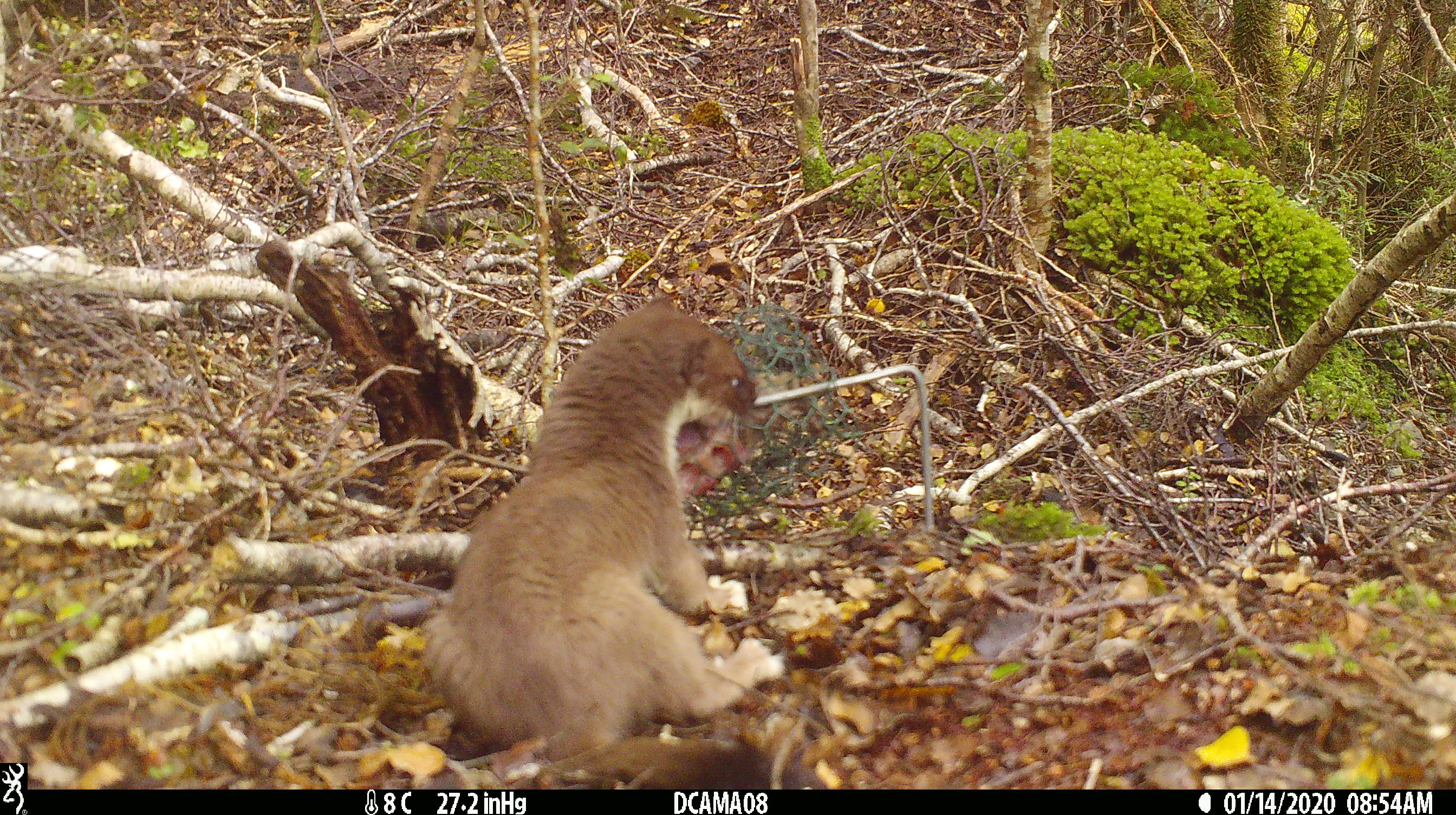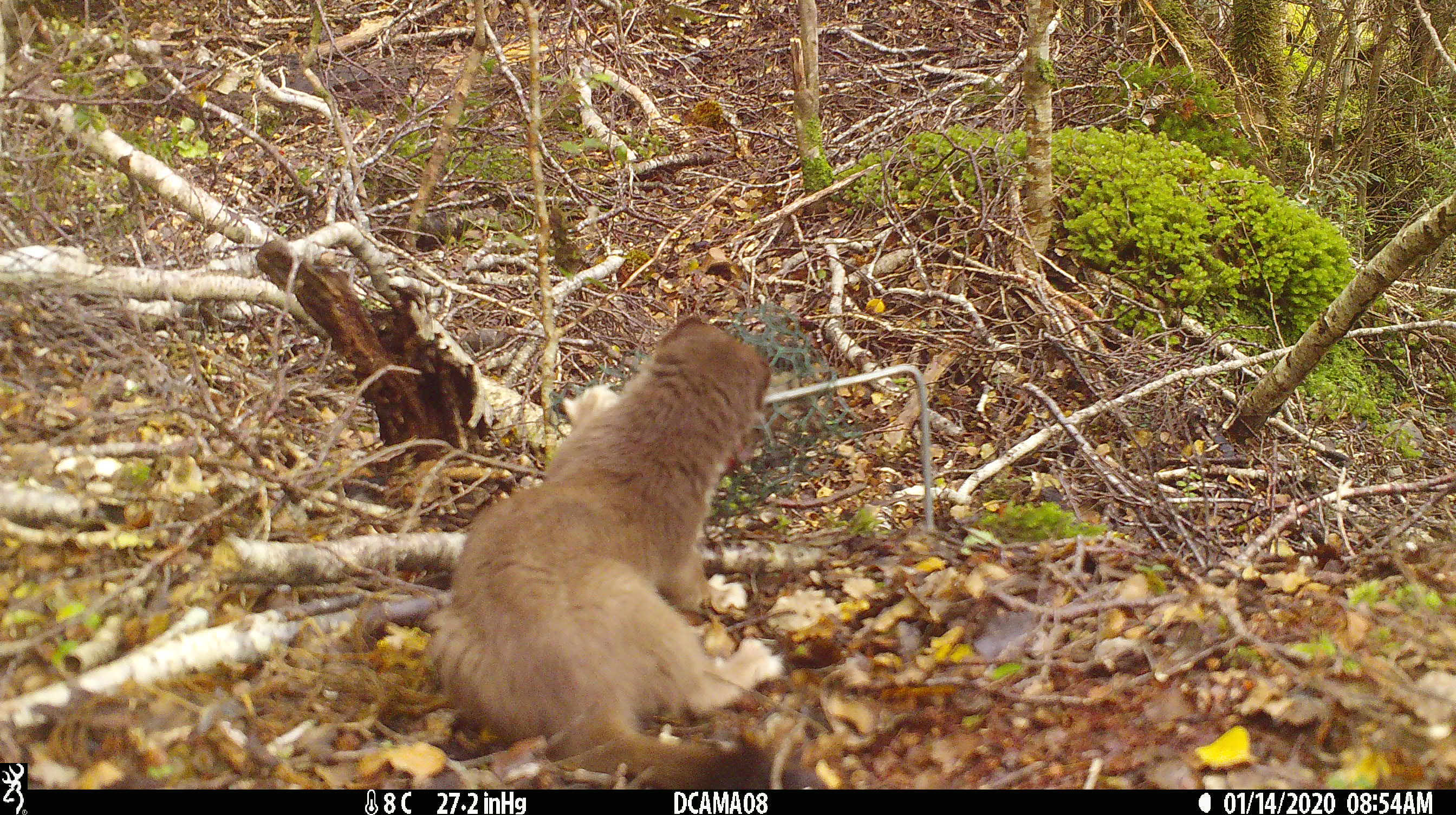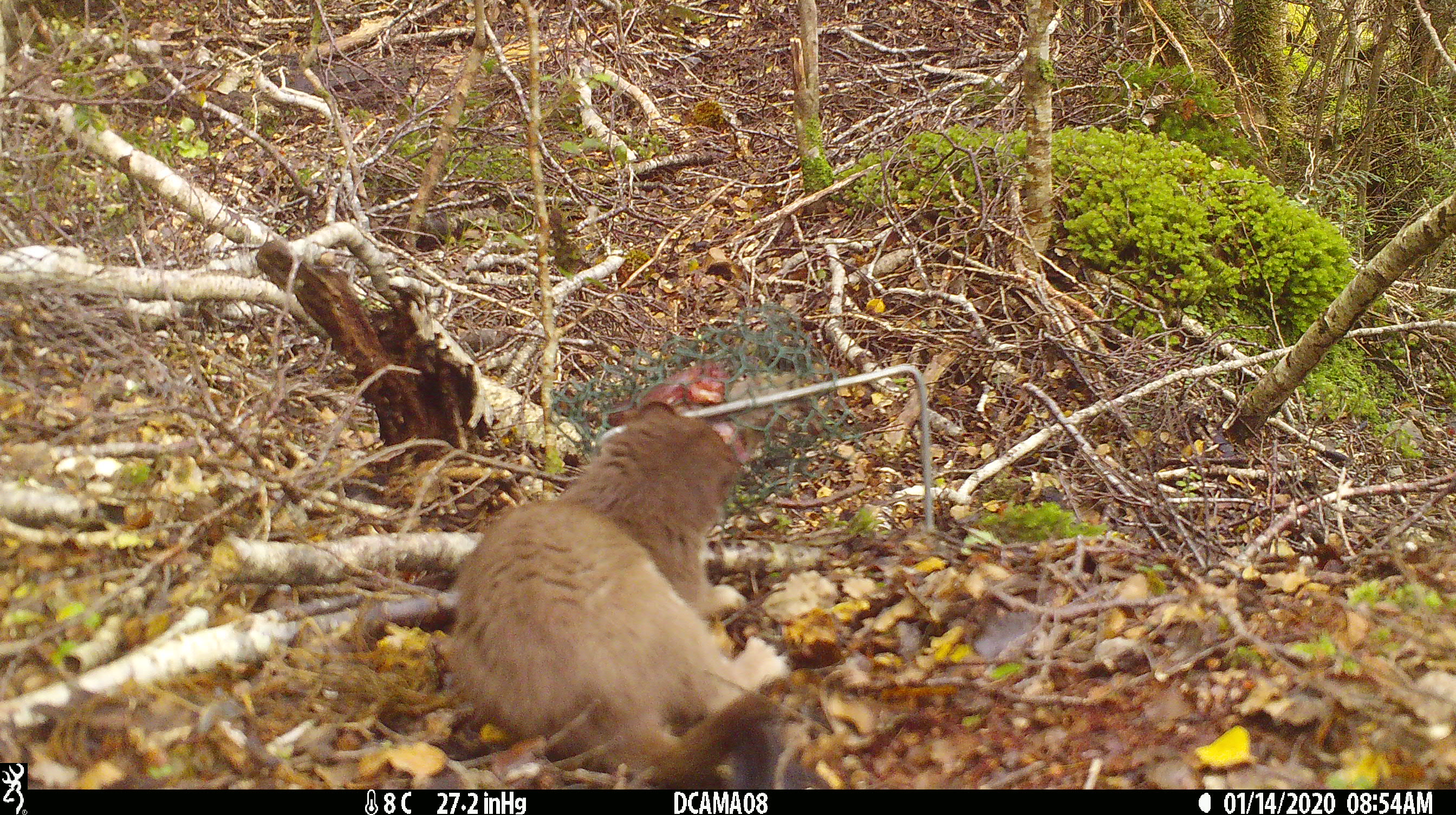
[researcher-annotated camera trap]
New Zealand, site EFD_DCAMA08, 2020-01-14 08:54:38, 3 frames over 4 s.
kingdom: Animalia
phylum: Chordata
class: Mammalia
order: Carnivora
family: Mustelidae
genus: Mustela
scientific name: Mustela erminea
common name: stoat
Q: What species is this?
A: Stoat (Mustela erminea).